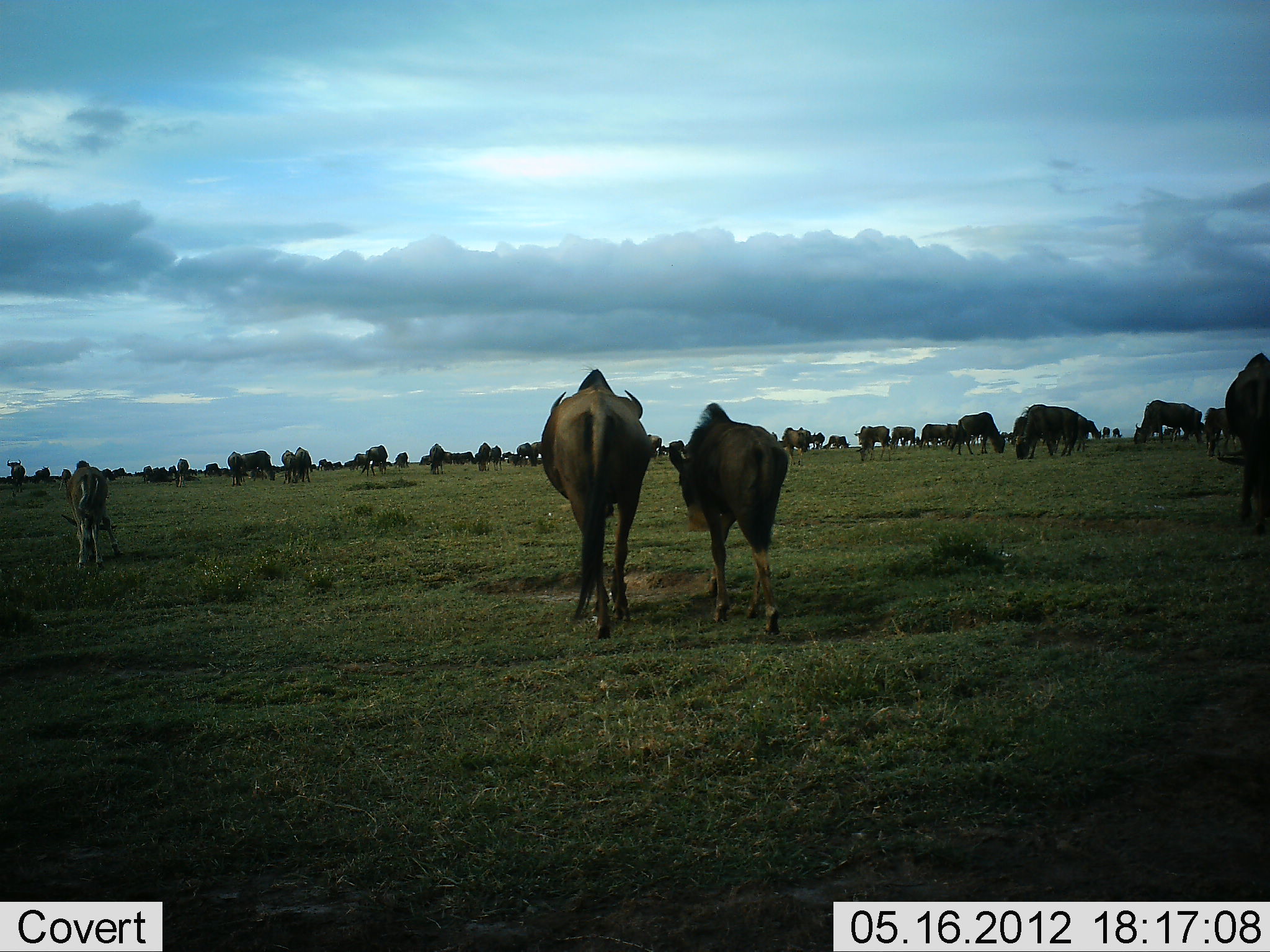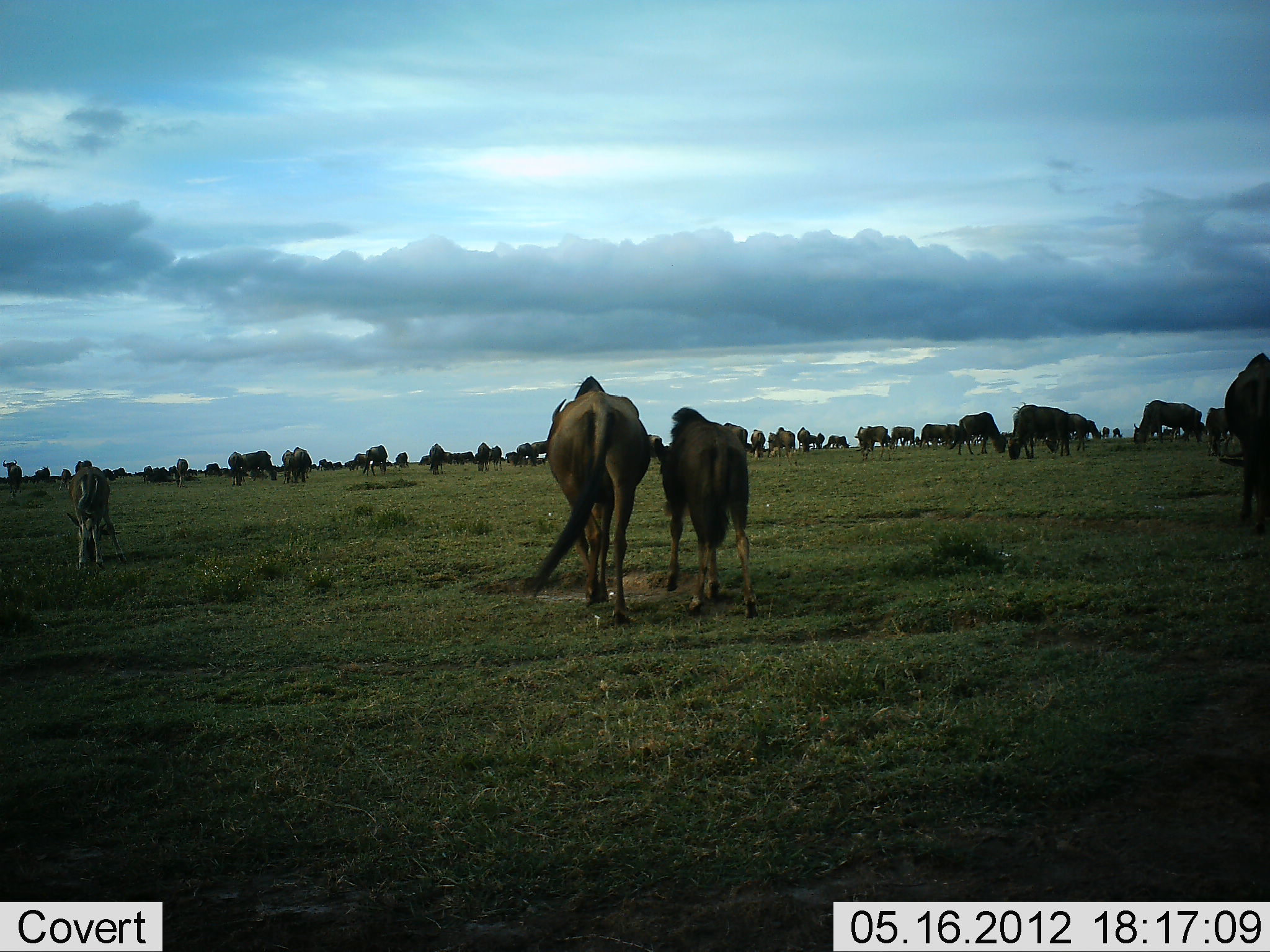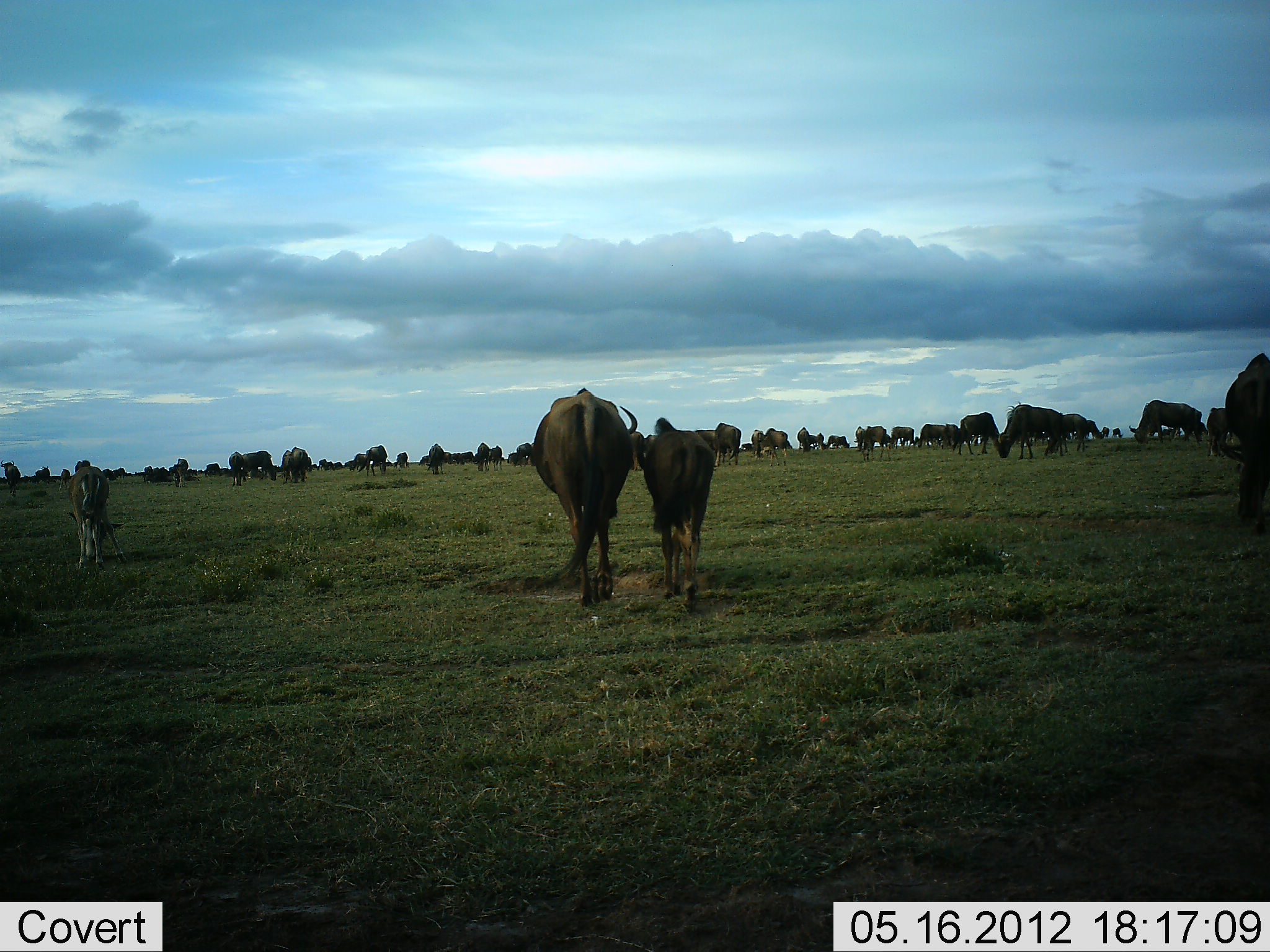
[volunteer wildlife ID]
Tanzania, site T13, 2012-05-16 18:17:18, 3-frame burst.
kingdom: Animalia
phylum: Chordata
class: Mammalia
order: Artiodactyla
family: Bovidae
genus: Connochaetes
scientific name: Connochaetes taurinus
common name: blue wildebeest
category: wildebeest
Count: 11-50.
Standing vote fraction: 53%.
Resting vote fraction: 0%.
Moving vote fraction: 71%.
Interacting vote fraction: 0%.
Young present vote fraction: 24%.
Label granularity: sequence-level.